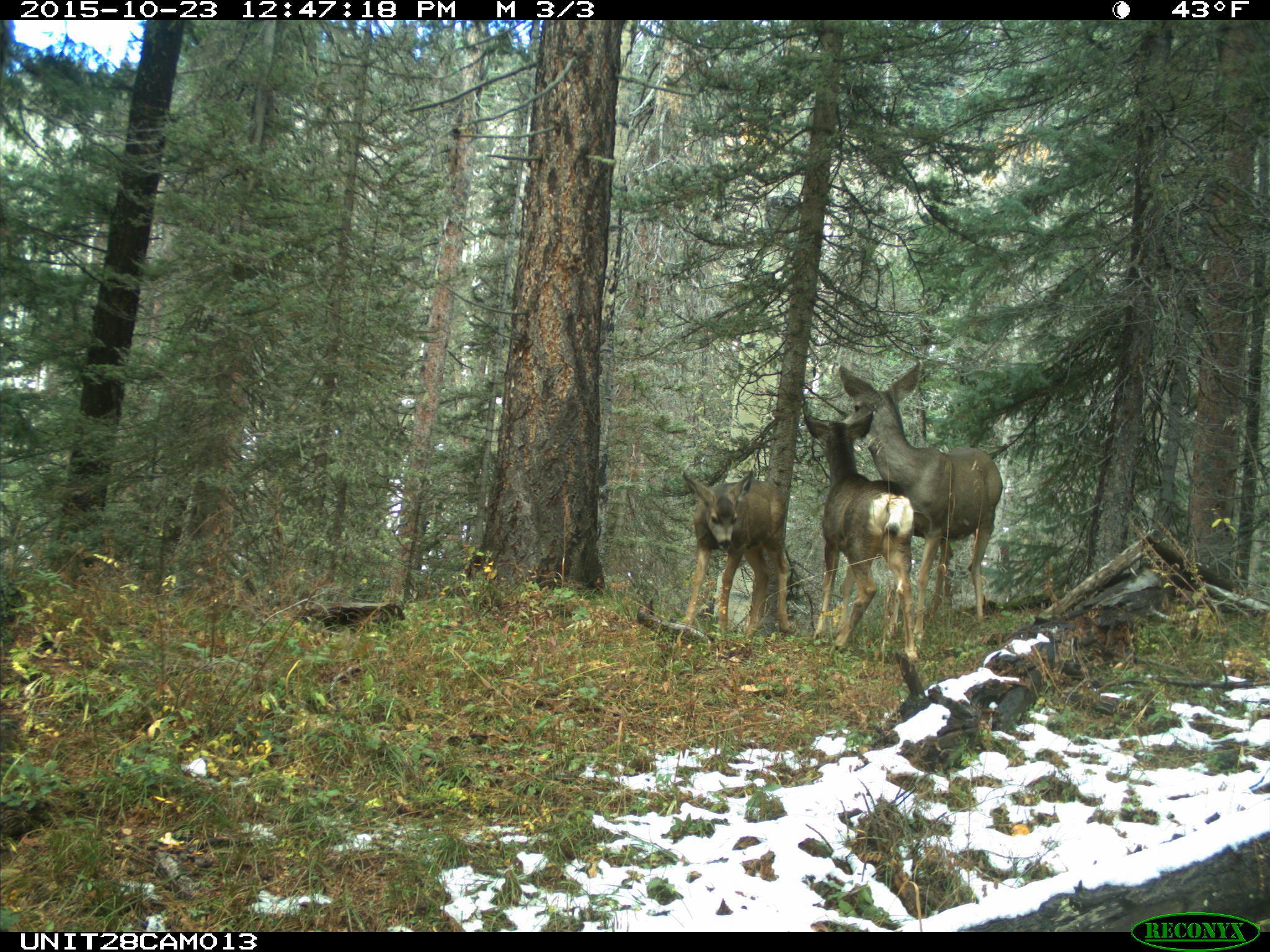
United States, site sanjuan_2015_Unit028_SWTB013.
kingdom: Animalia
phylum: Chordata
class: Mammalia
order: Artiodactyla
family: Cervidae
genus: Odocoileus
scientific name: Odocoileus hemionus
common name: mule deer